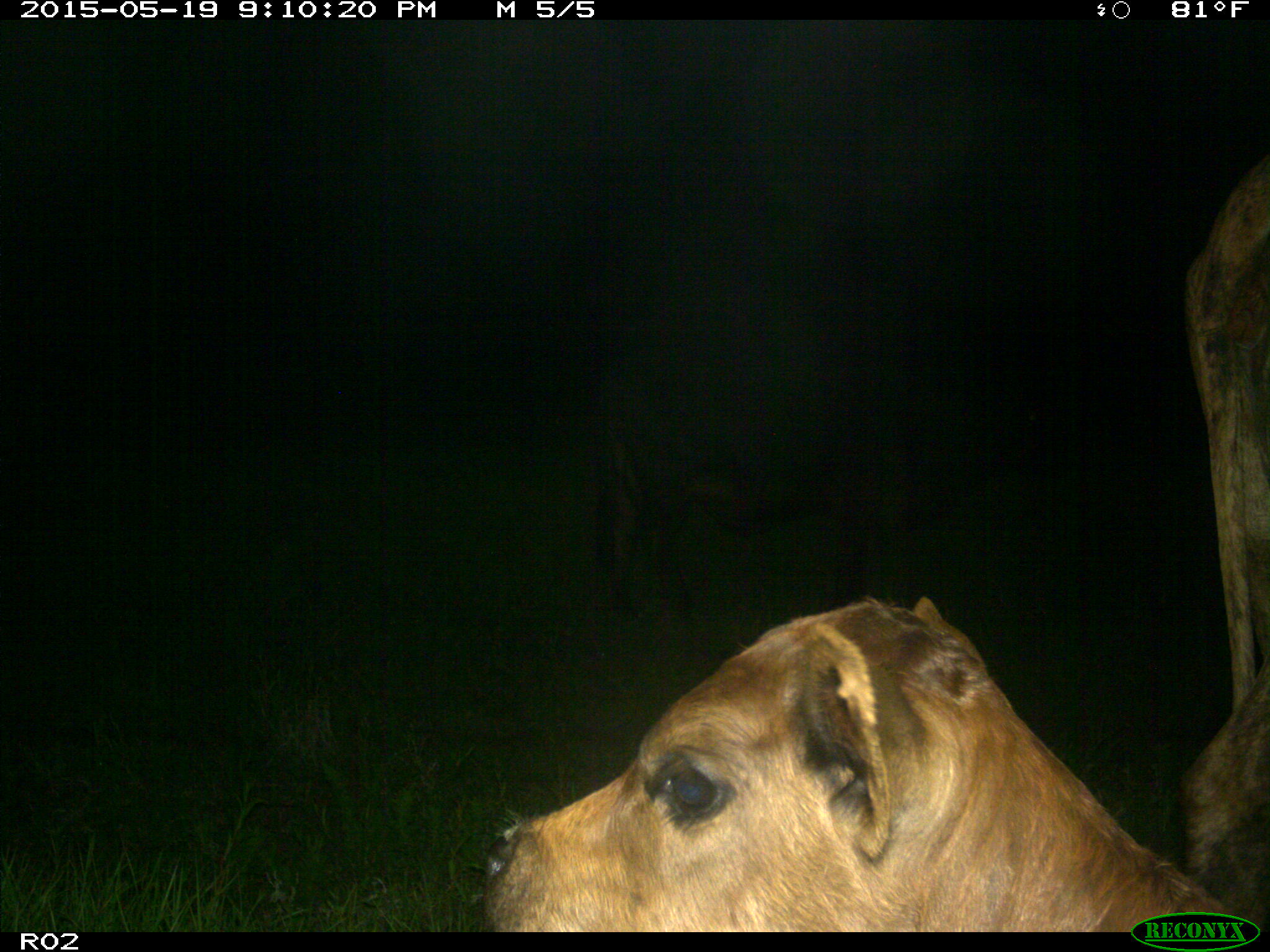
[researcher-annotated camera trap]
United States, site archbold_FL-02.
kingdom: Animalia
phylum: Chordata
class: Mammalia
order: Artiodactyla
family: Bovidae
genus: Bos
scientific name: Bos taurus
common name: domestic cow